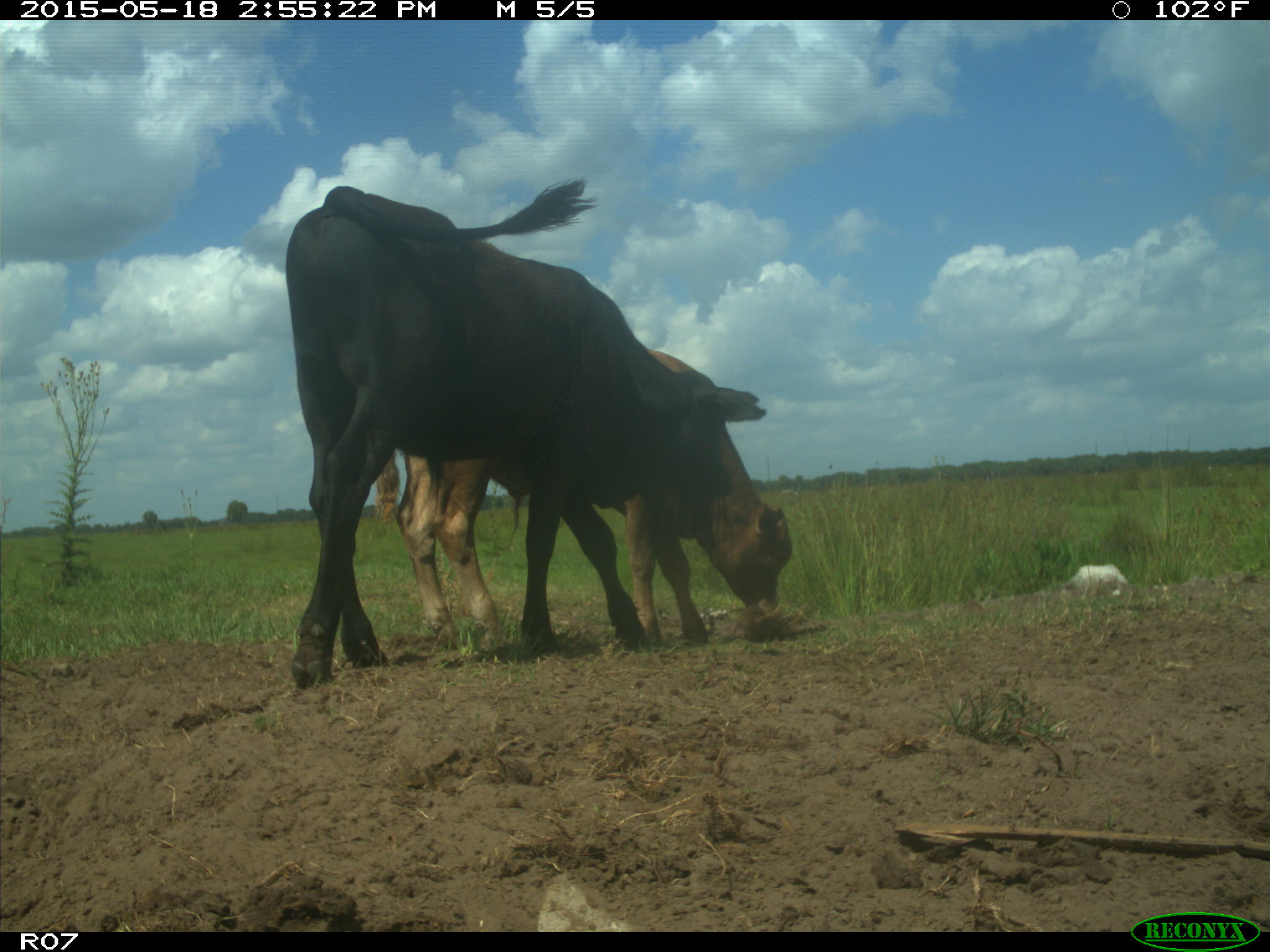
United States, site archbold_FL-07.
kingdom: Animalia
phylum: Chordata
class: Mammalia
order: Artiodactyla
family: Bovidae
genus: Bos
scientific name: Bos taurus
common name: domestic cow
Bos taurus (domestic cow).